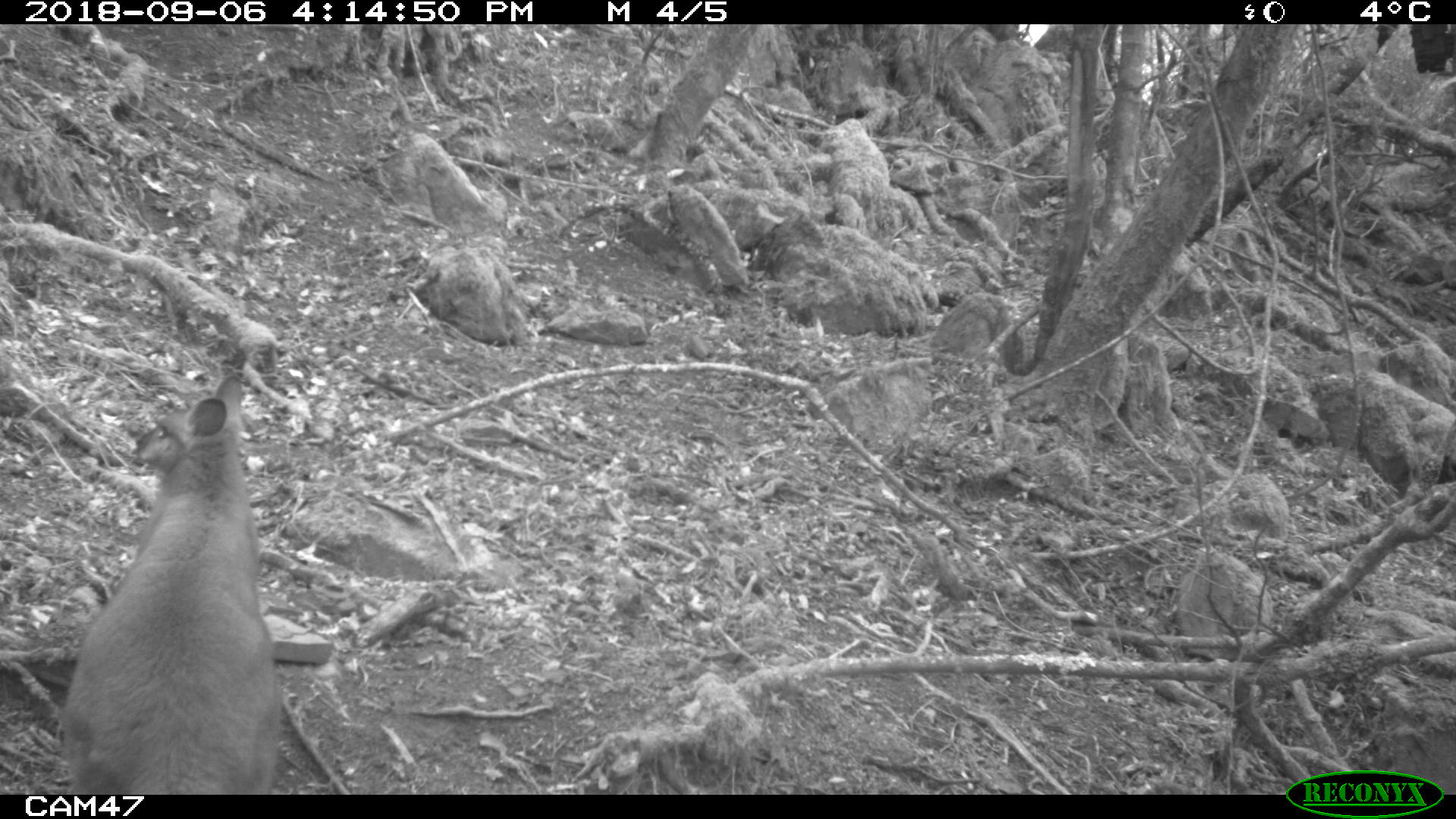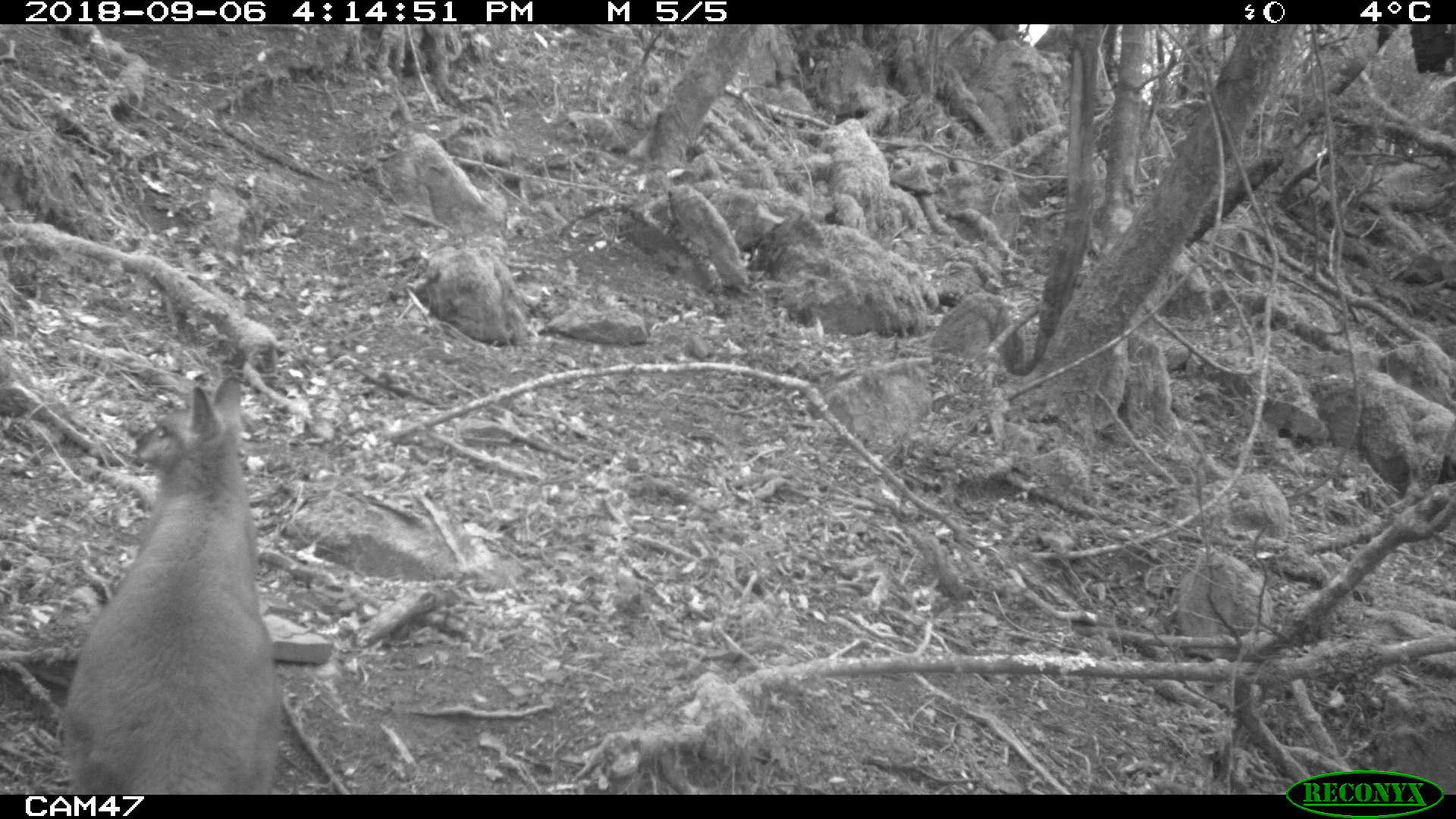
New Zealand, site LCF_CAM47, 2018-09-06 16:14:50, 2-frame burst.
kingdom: Animalia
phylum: Chordata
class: Mammalia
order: Diprotodontia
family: Macropodidae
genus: Notamacropus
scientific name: Notamacropus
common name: wallaby